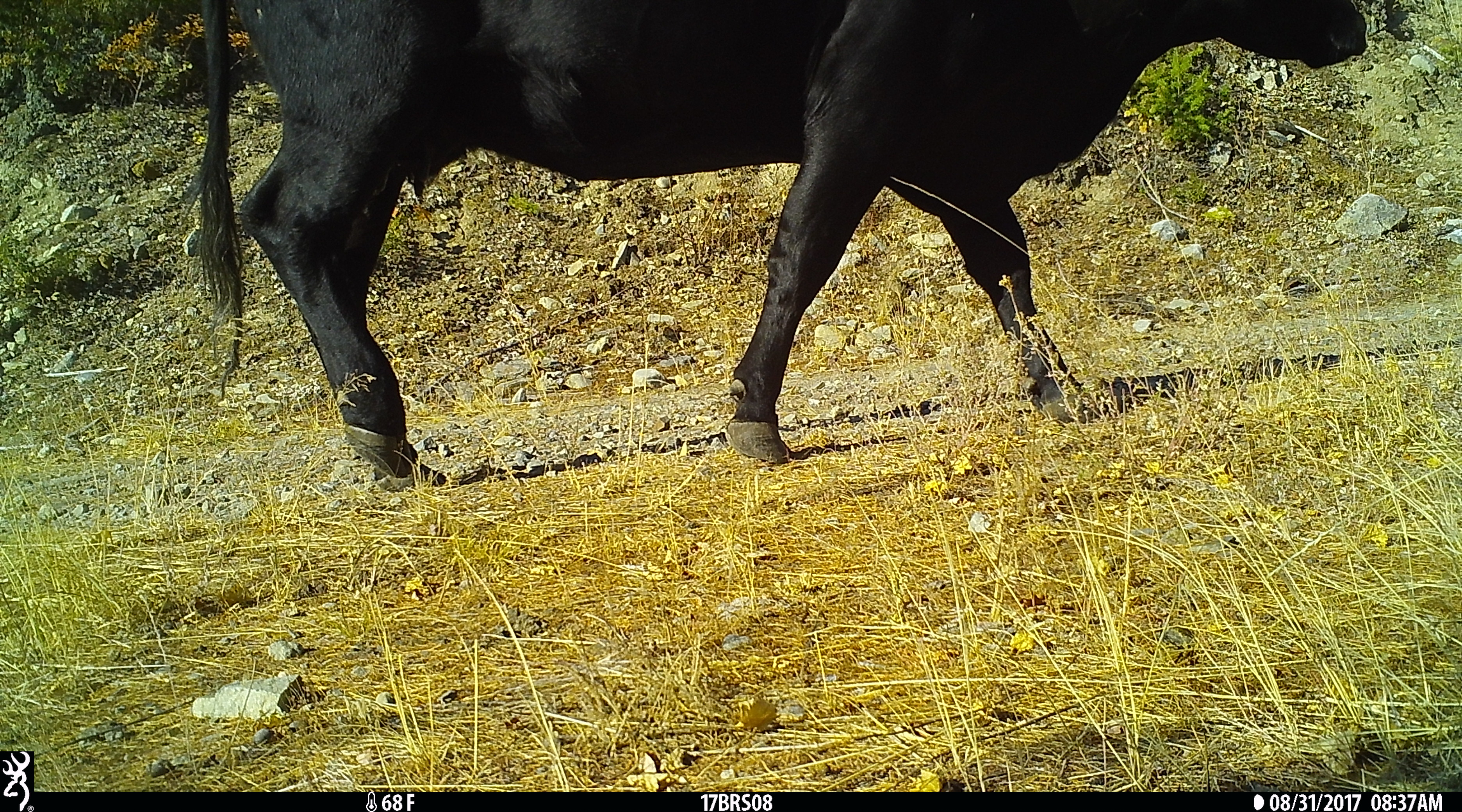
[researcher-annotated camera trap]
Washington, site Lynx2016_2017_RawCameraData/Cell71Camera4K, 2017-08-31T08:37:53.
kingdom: Animalia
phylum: Chordata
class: Mammalia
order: Artiodactyla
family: Bovidae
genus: Bos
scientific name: Bos taurus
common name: domestic cattle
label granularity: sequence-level